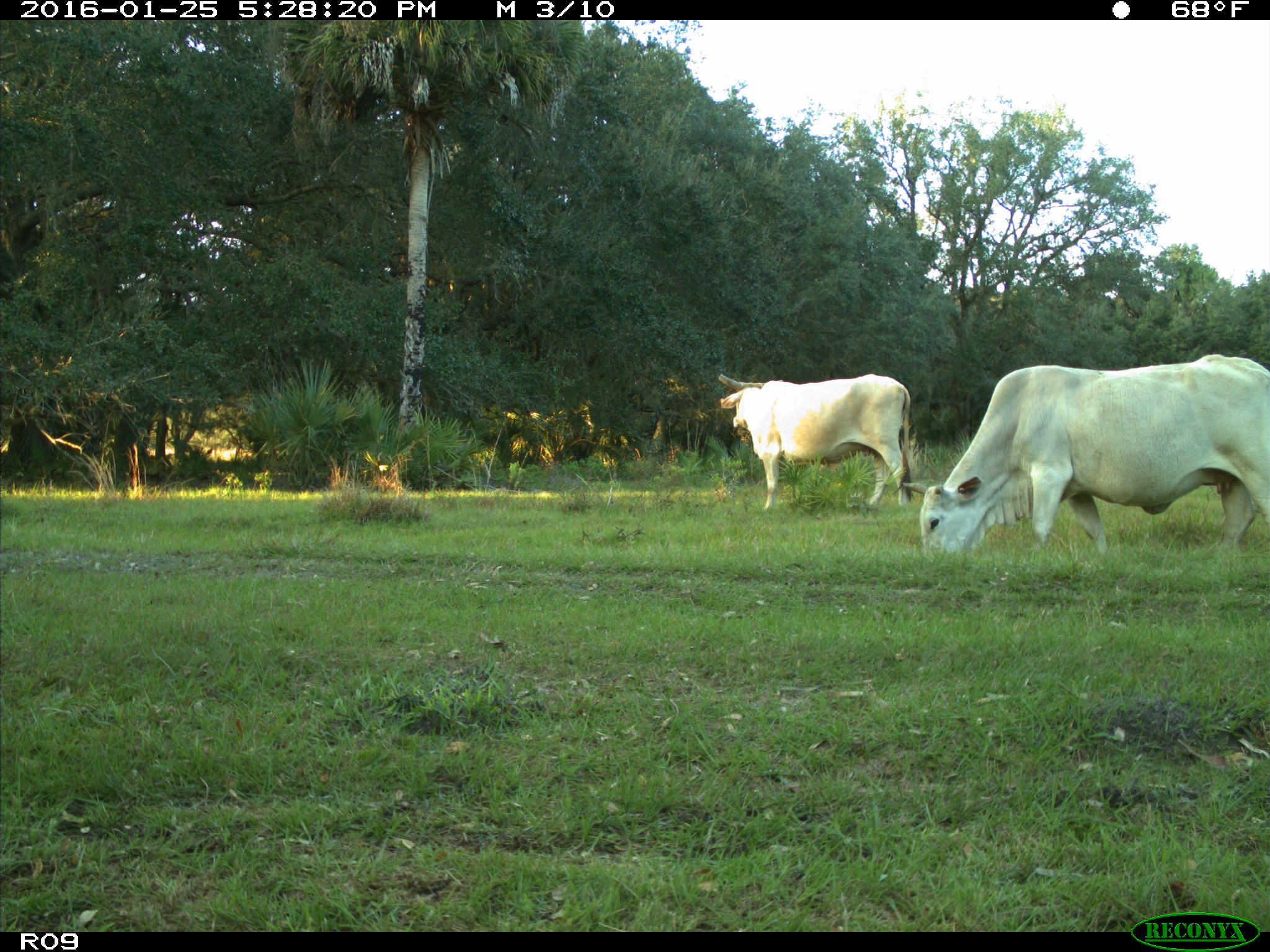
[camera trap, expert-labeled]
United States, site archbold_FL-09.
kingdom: Animalia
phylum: Chordata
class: Mammalia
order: Artiodactyla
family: Bovidae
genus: Bos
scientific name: Bos taurus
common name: domestic cow